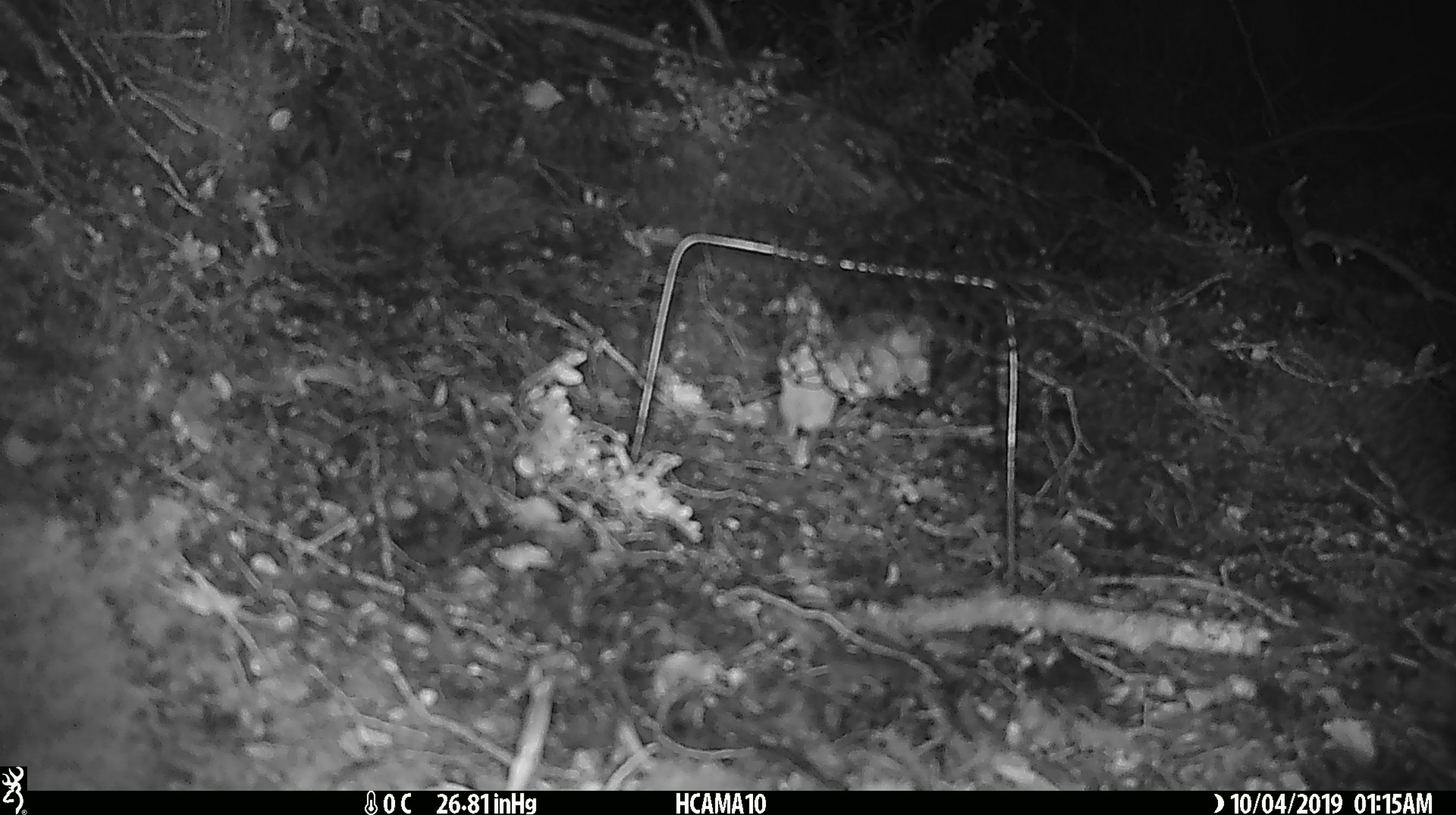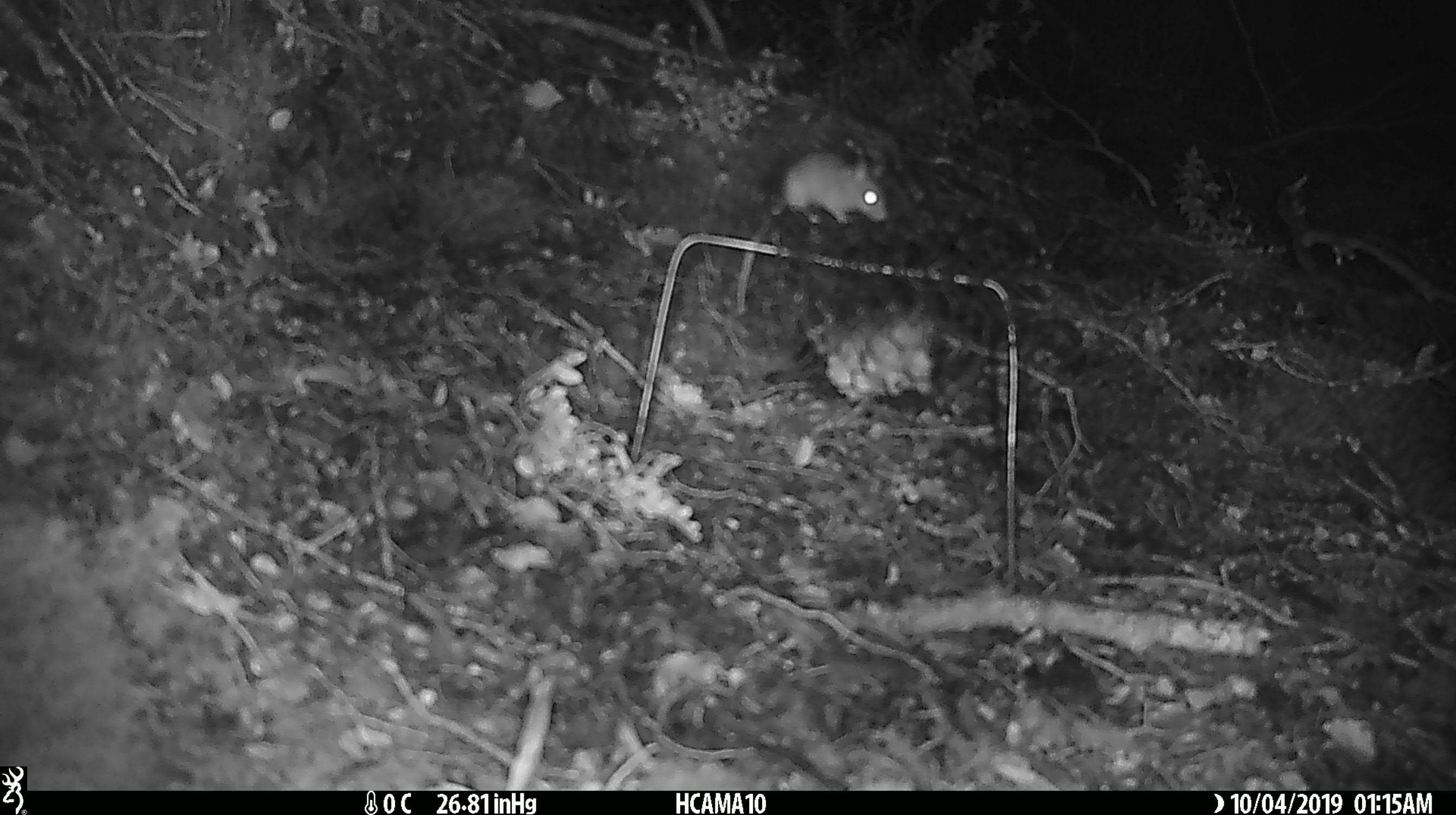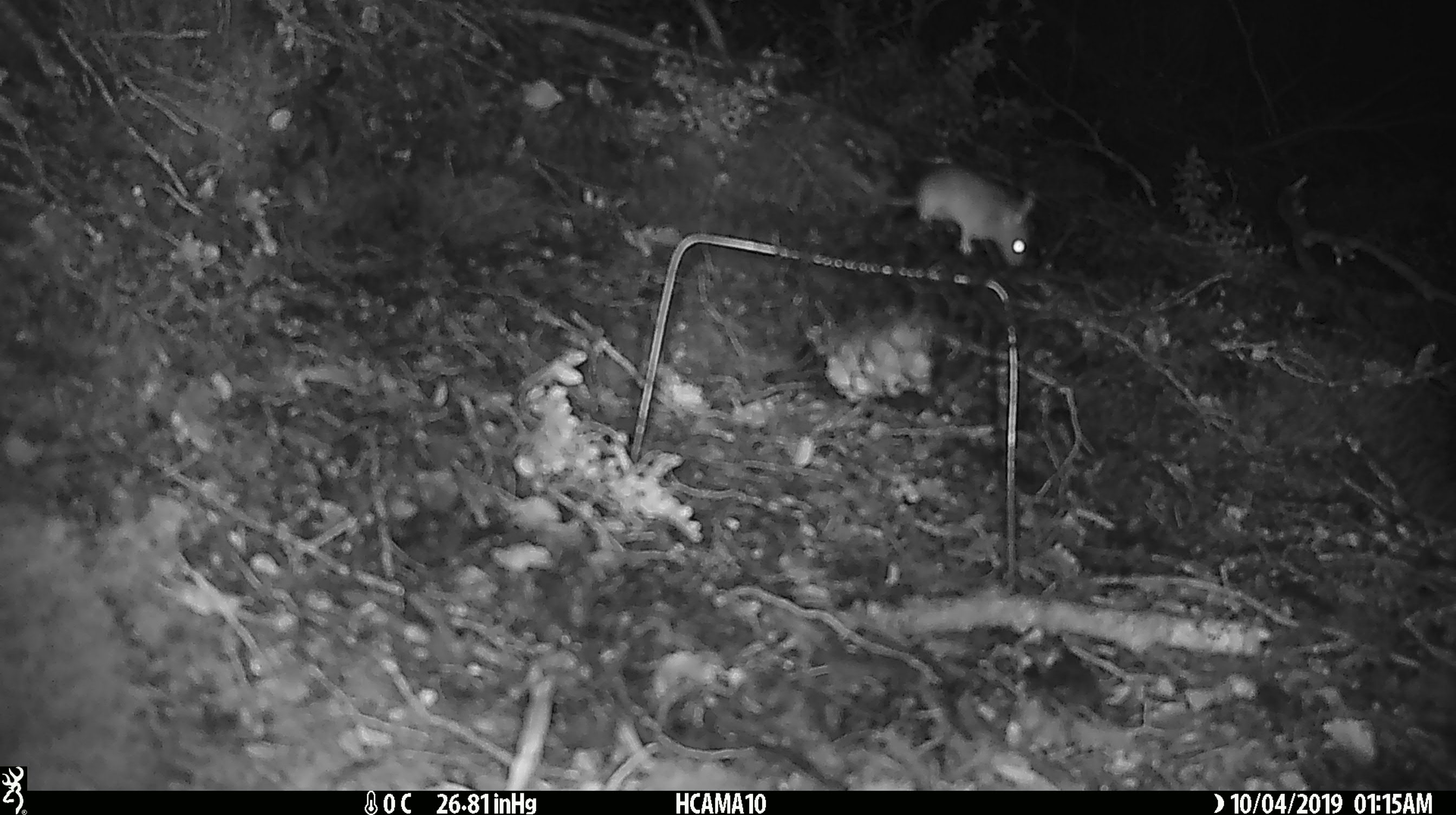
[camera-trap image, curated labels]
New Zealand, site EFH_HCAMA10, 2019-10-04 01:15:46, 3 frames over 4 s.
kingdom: Animalia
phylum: Chordata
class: Mammalia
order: Rodentia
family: Muridae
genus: Mus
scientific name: Mus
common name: mouse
Mouse (Mus).